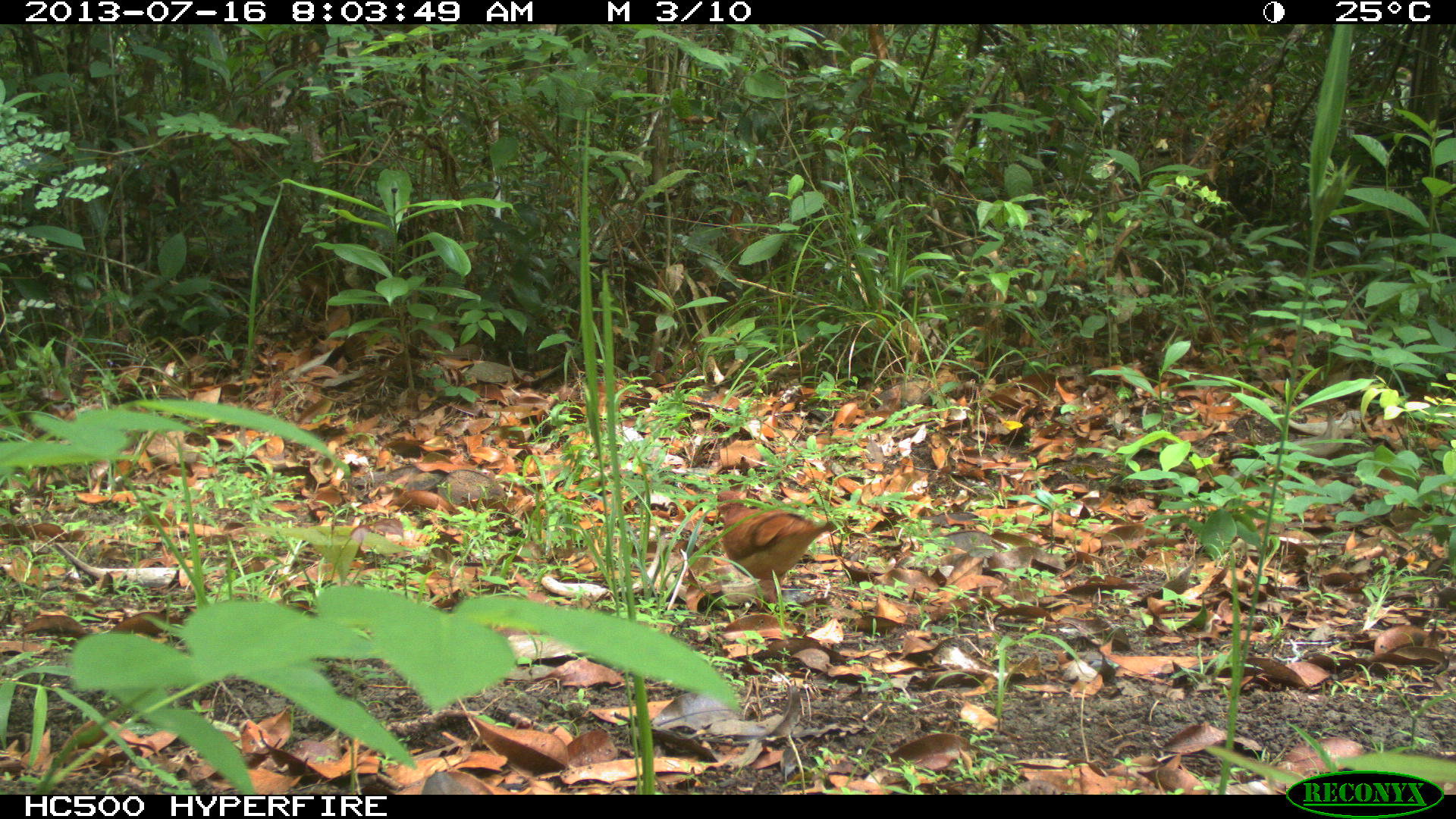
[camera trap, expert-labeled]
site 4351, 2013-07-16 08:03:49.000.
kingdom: Animalia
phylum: Chordata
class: Aves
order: Columbiformes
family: Columbidae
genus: Claravis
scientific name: Claravis pretiosa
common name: blue ground-dove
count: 1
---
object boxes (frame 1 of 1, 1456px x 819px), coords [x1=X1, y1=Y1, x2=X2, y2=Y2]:
claravis pretiosa: [x1=715, y1=489, x2=836, y2=607]